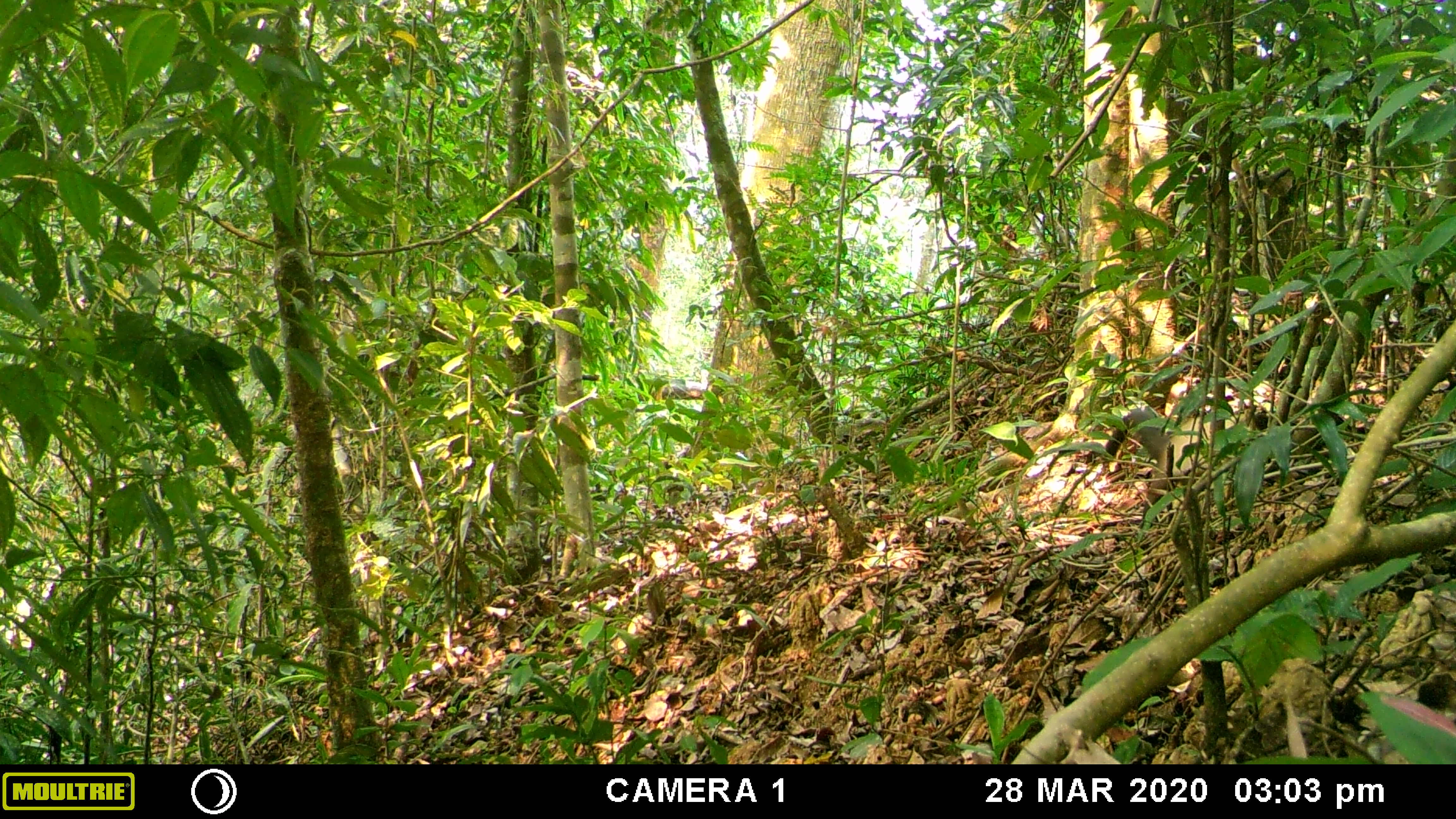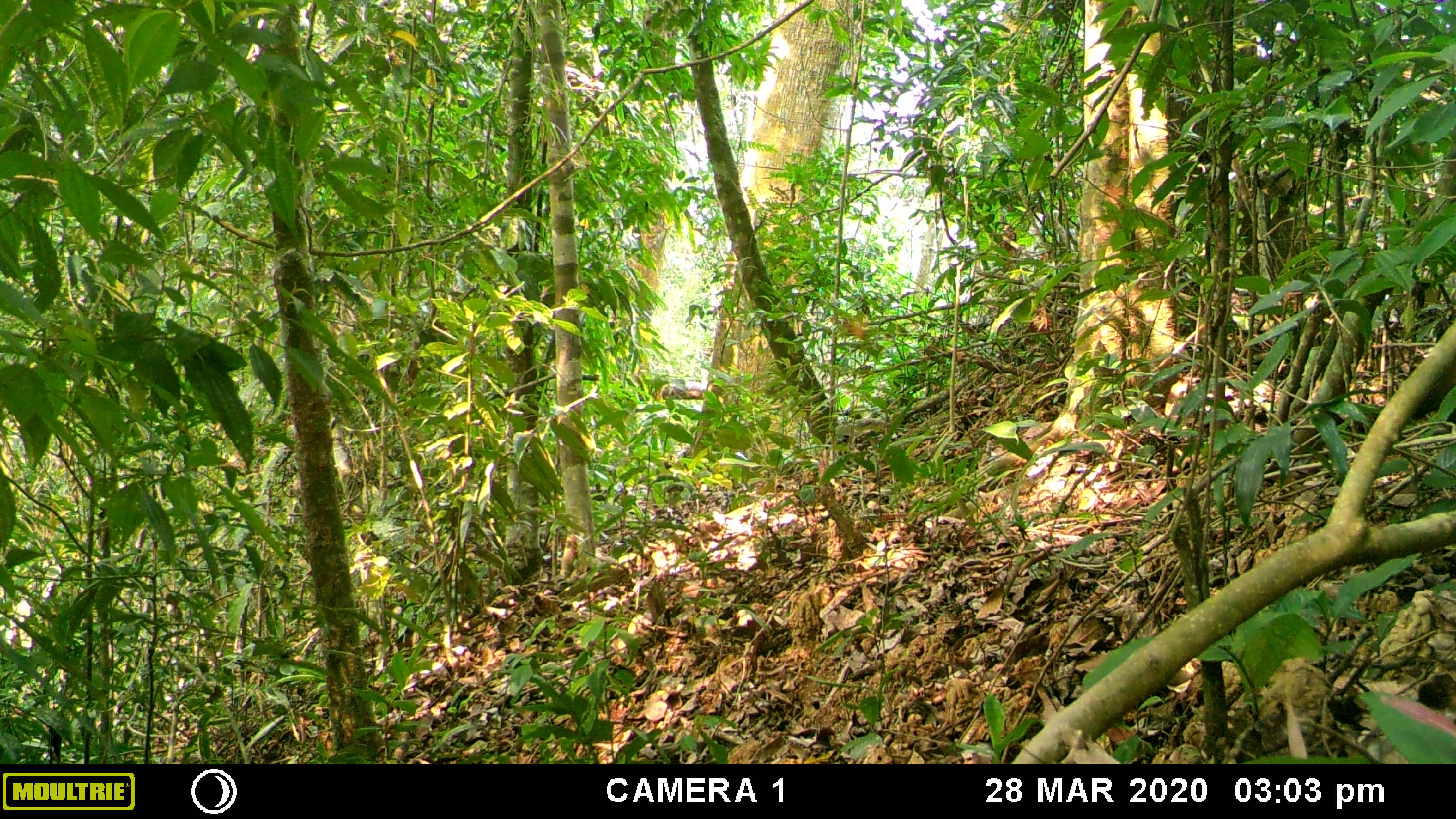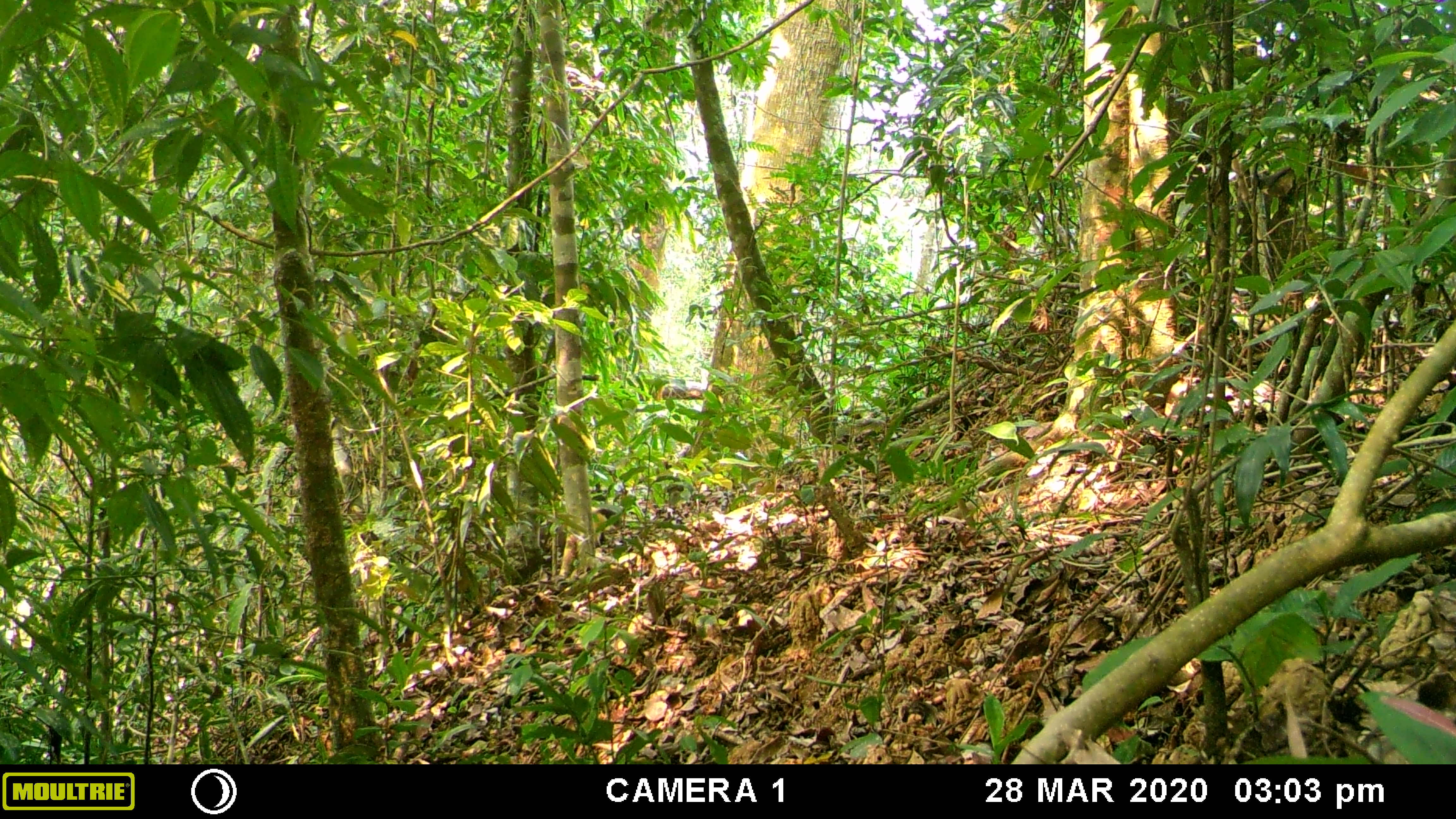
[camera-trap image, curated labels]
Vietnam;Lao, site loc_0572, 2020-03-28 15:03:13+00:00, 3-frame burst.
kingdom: Animalia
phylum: Chordata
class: Mammalia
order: Carnivora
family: Mustelidae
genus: Martes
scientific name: Martes flavigula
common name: yellow-throated marten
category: yellow throated marten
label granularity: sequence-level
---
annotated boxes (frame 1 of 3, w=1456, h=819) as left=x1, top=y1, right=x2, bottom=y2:
yellow throated marten: left=1104, top=405, right=1273, bottom=528